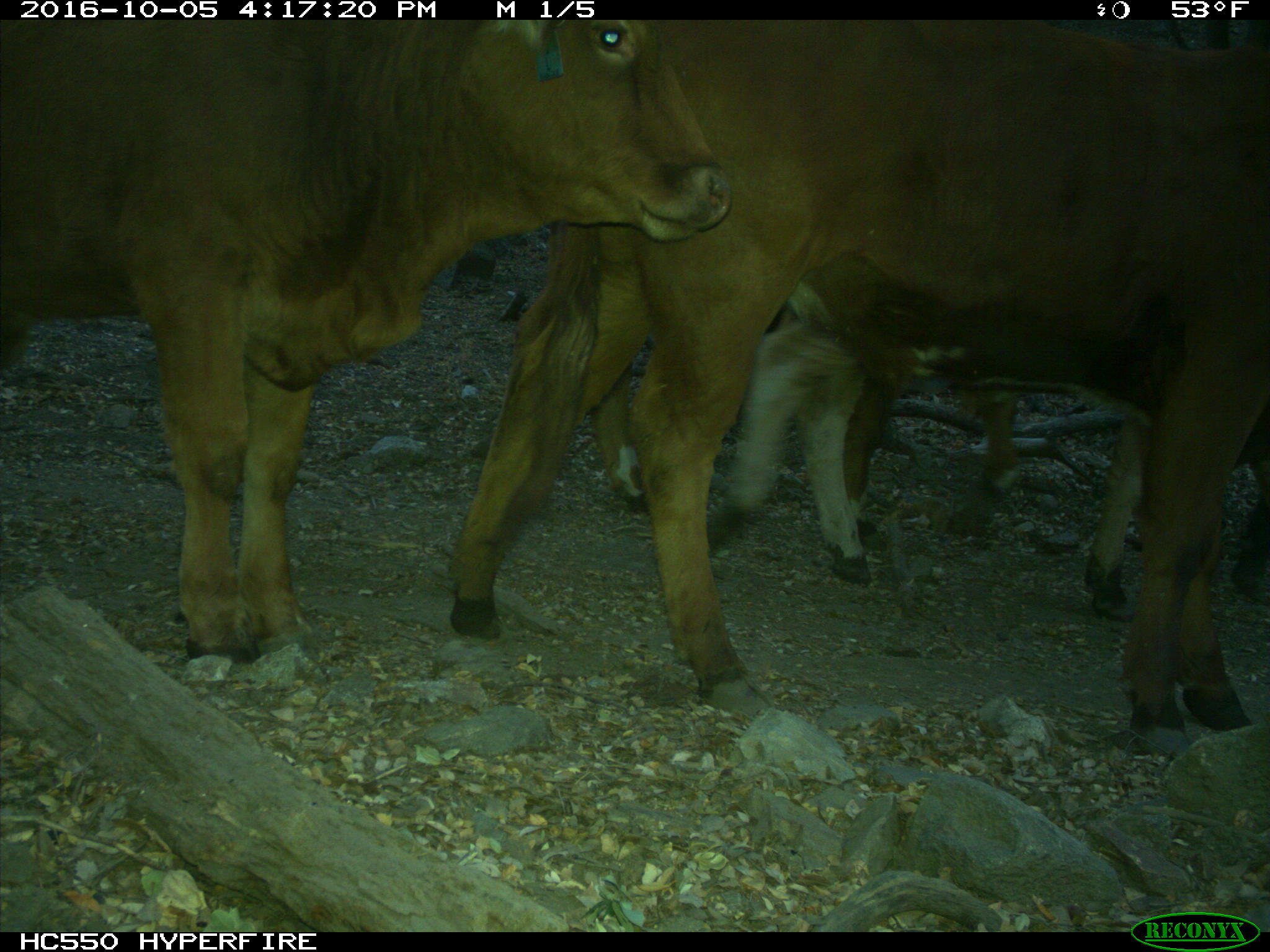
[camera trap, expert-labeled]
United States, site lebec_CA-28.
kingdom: Animalia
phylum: Chordata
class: Mammalia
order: Artiodactyla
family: Bovidae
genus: Bos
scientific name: Bos taurus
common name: domestic cow